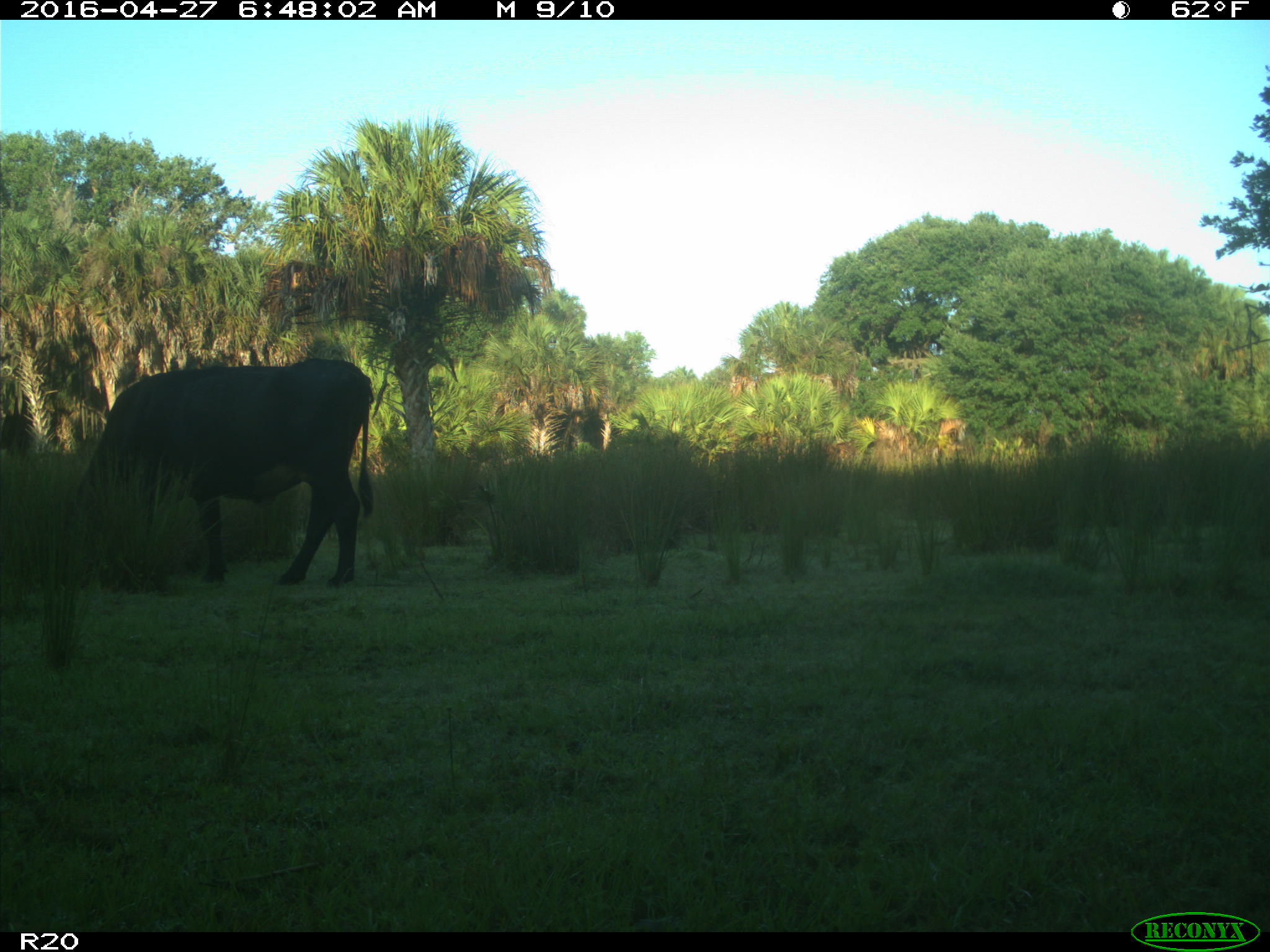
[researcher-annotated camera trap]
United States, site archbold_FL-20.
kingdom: Animalia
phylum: Chordata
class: Mammalia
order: Artiodactyla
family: Bovidae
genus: Bos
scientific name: Bos taurus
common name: domestic cow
Bos taurus (domestic cow).